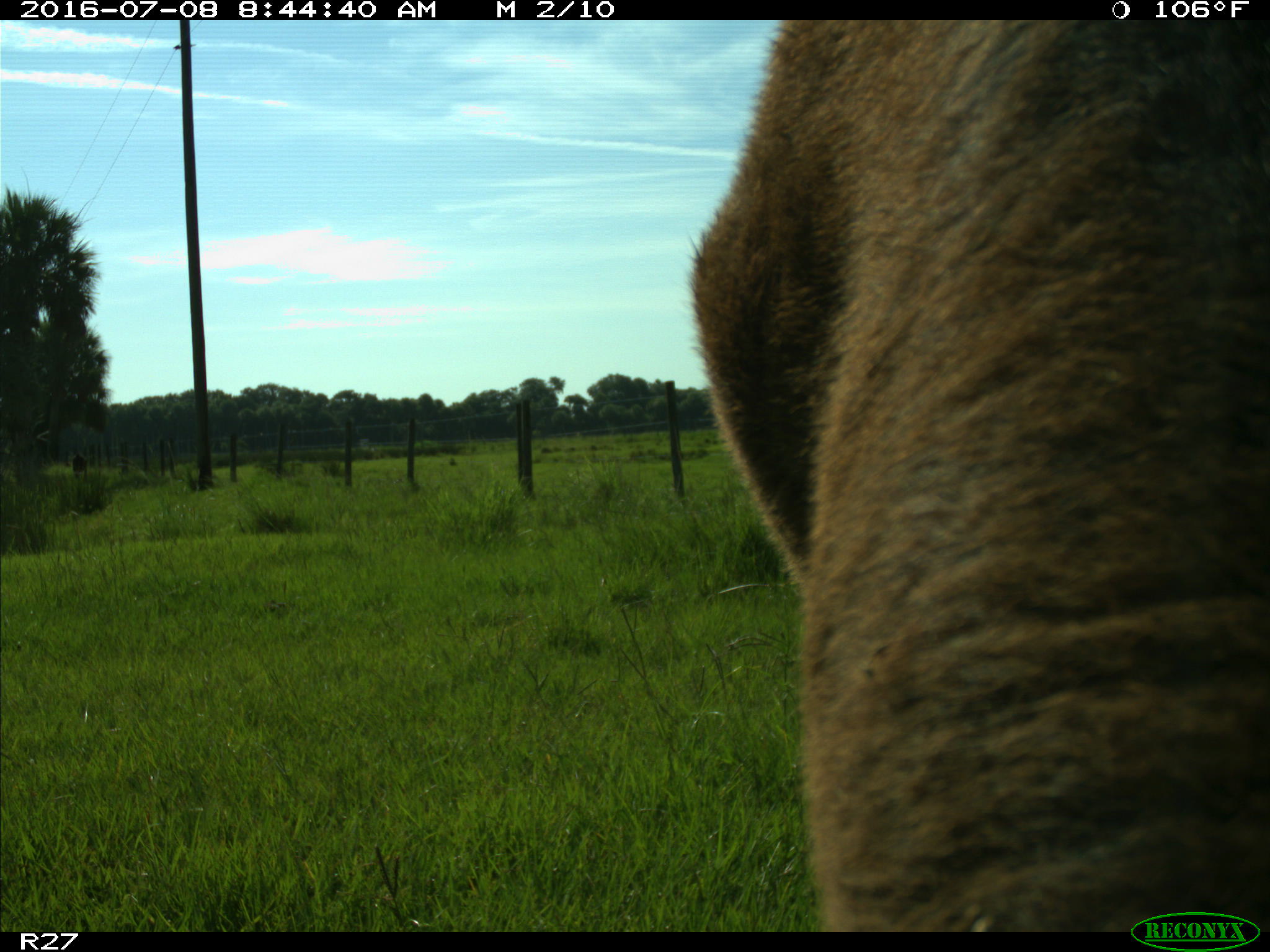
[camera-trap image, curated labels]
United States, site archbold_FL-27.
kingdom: Animalia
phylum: Chordata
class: Mammalia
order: Artiodactyla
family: Bovidae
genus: Bos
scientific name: Bos taurus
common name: domestic cow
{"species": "Bos taurus (domestic cow)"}